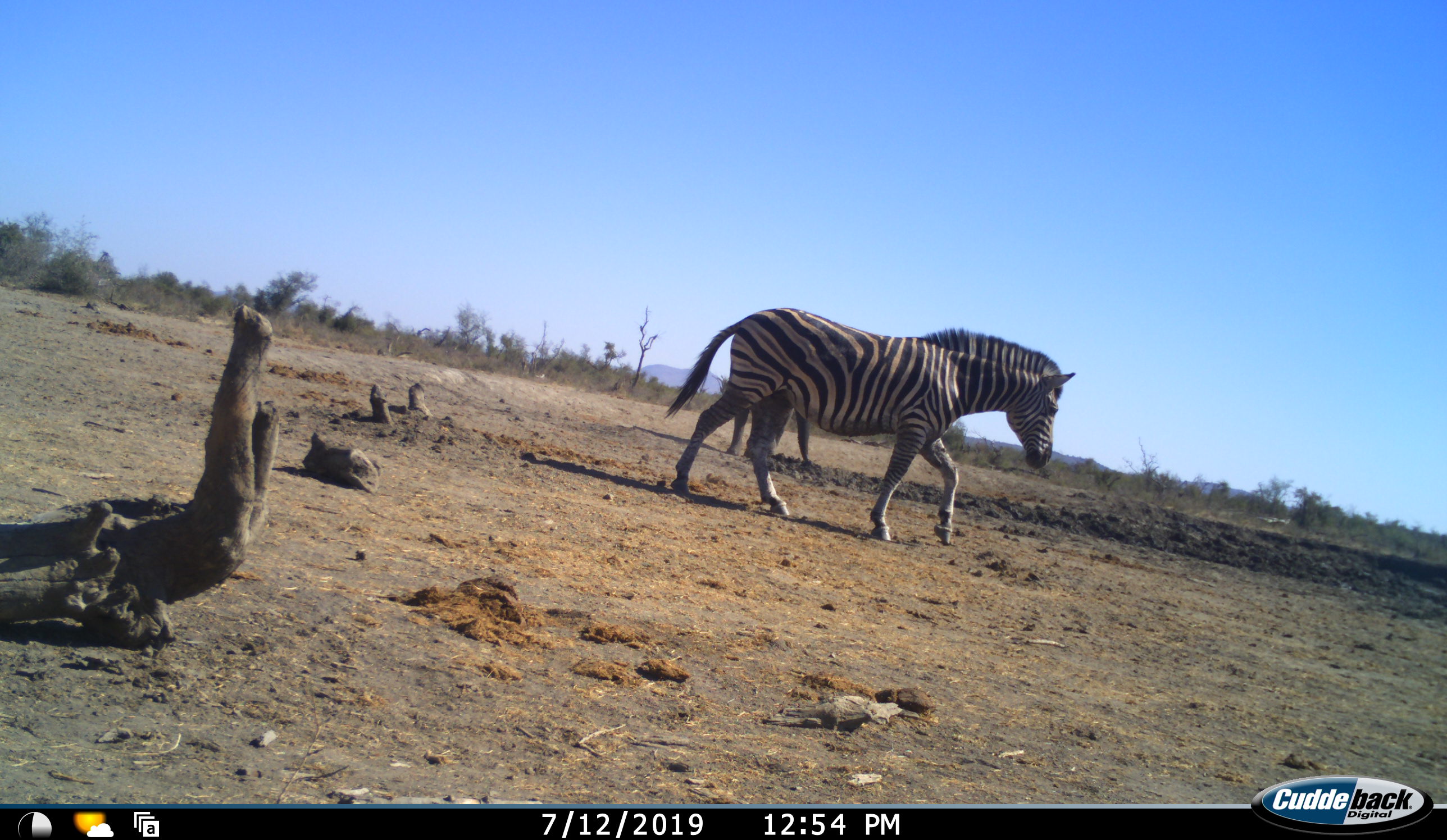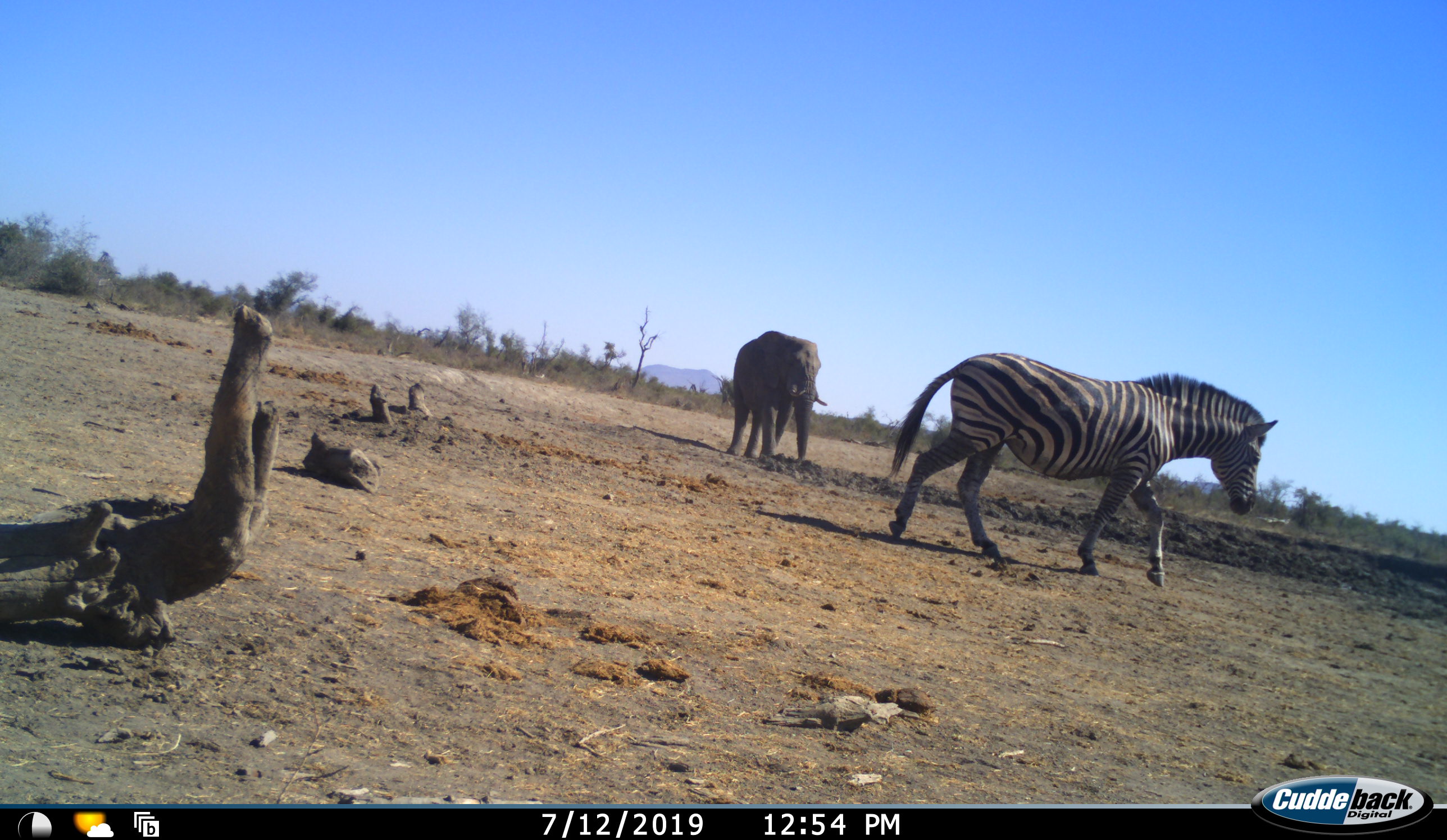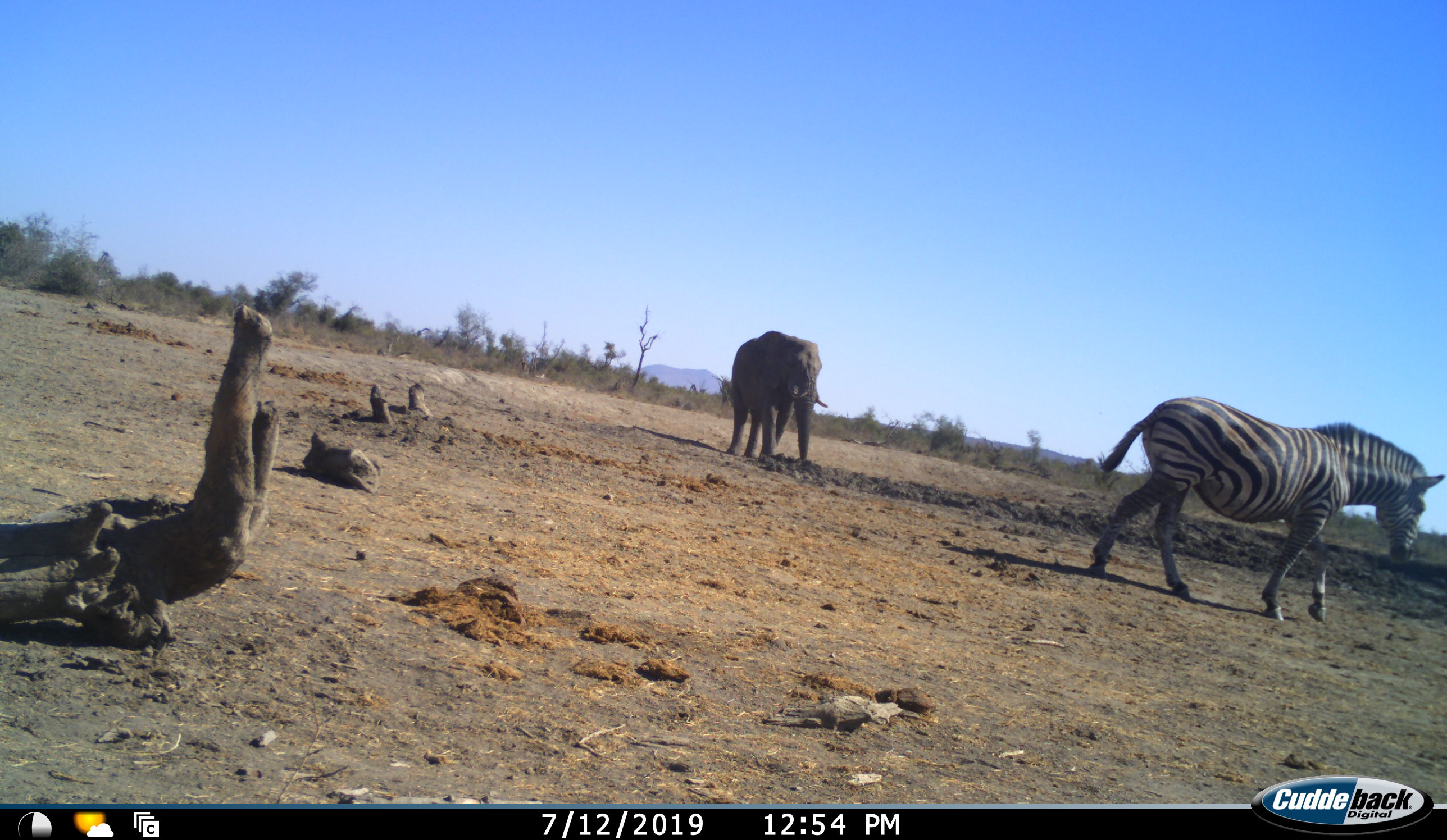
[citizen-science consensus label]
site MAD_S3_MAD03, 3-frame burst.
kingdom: Animalia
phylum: Chordata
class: Mammalia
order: Proboscidea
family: Elephantidae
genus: Loxodonta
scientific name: Loxodonta africana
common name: african bush elephant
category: elephant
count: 1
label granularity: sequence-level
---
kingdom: Animalia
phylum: Chordata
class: Mammalia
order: Perissodactyla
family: Equidae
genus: Equus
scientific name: Equus quagga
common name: plains zebra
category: zebraplains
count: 1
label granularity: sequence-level